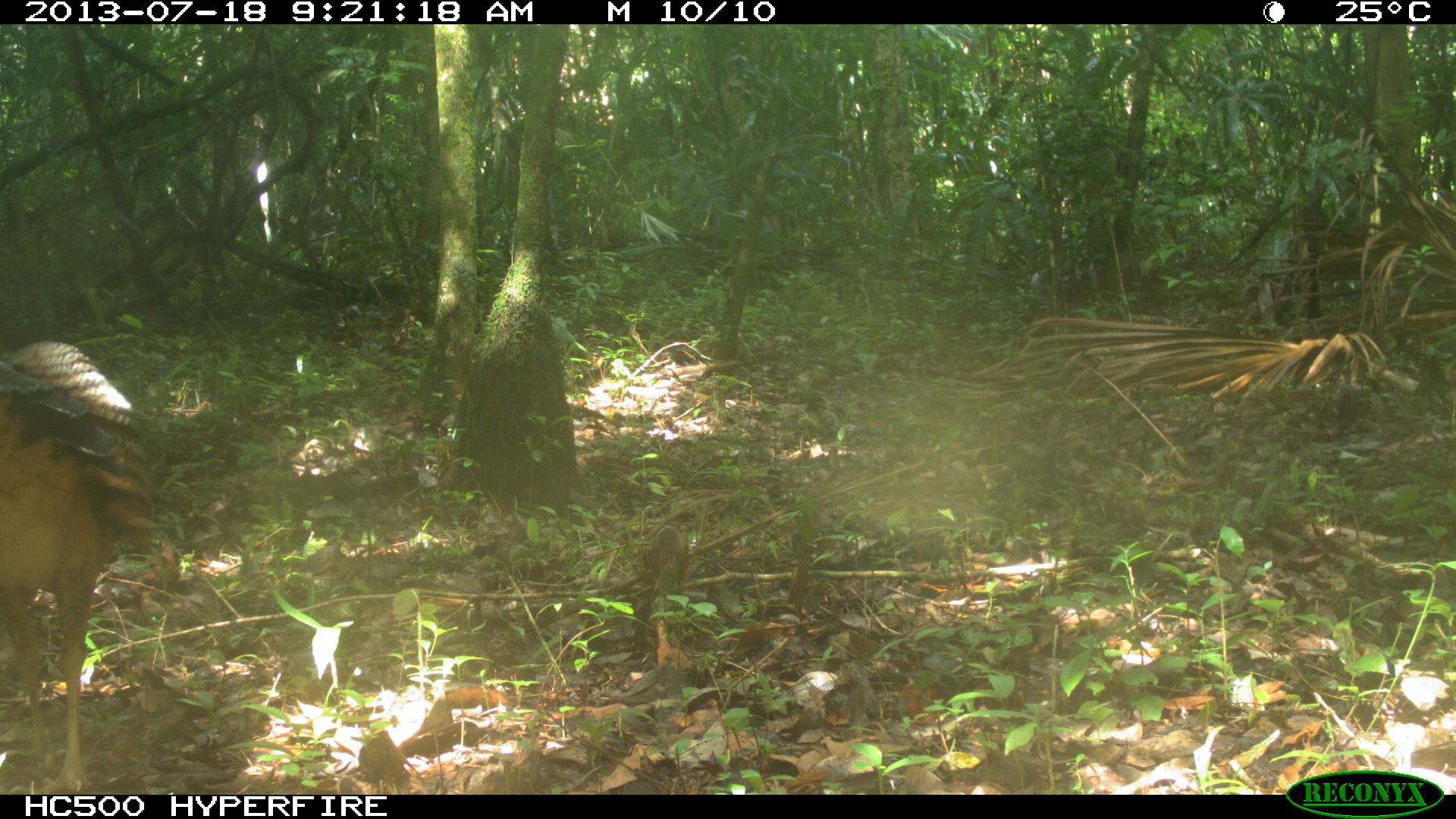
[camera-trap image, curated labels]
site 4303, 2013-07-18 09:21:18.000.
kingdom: Animalia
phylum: Chordata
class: Aves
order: Galliformes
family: Cracidae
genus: Crax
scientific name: Crax rubra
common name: great curassow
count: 1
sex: female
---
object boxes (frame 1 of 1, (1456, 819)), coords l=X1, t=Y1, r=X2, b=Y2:
crax rubra: l=0, t=339, r=156, b=795